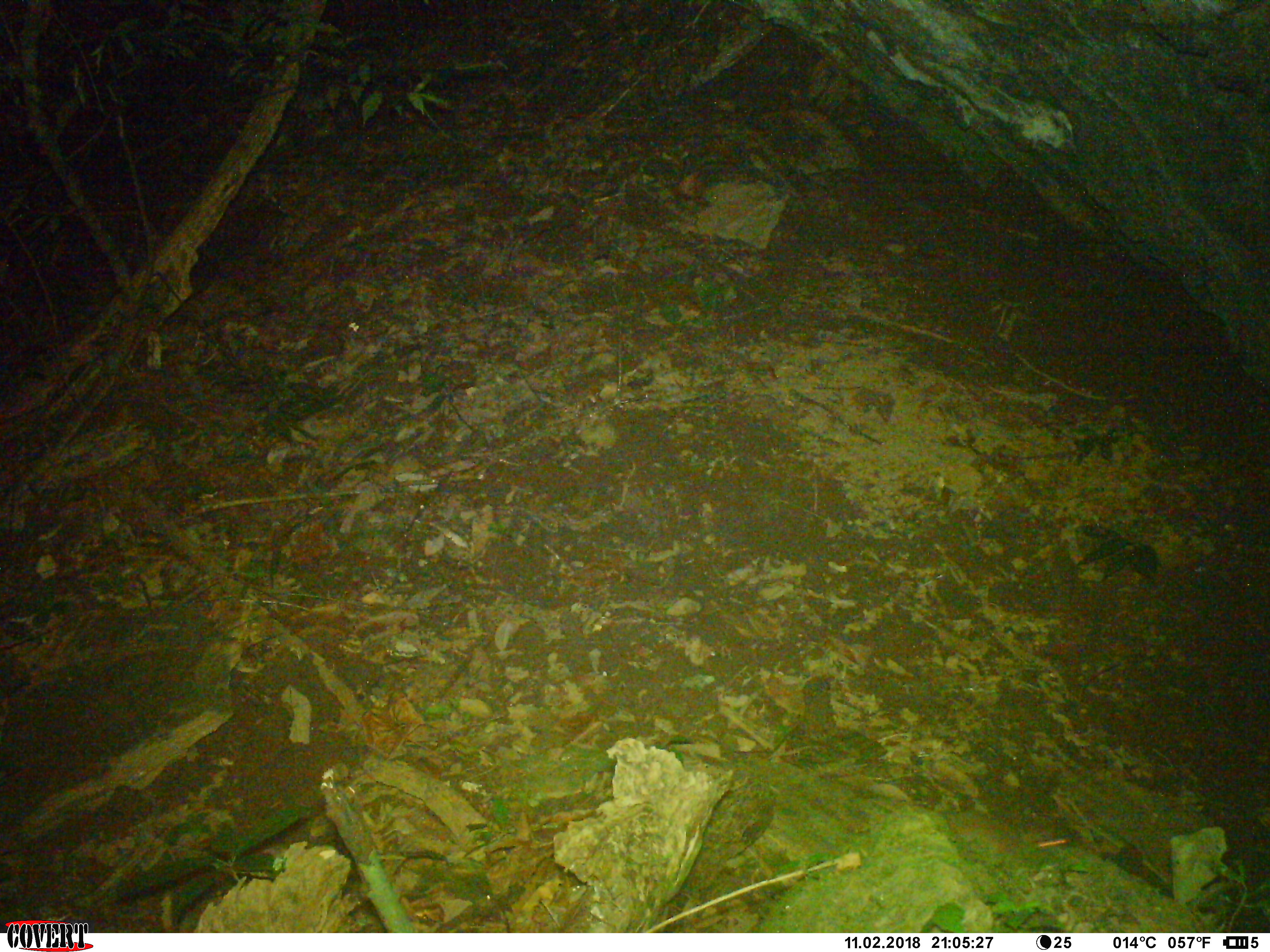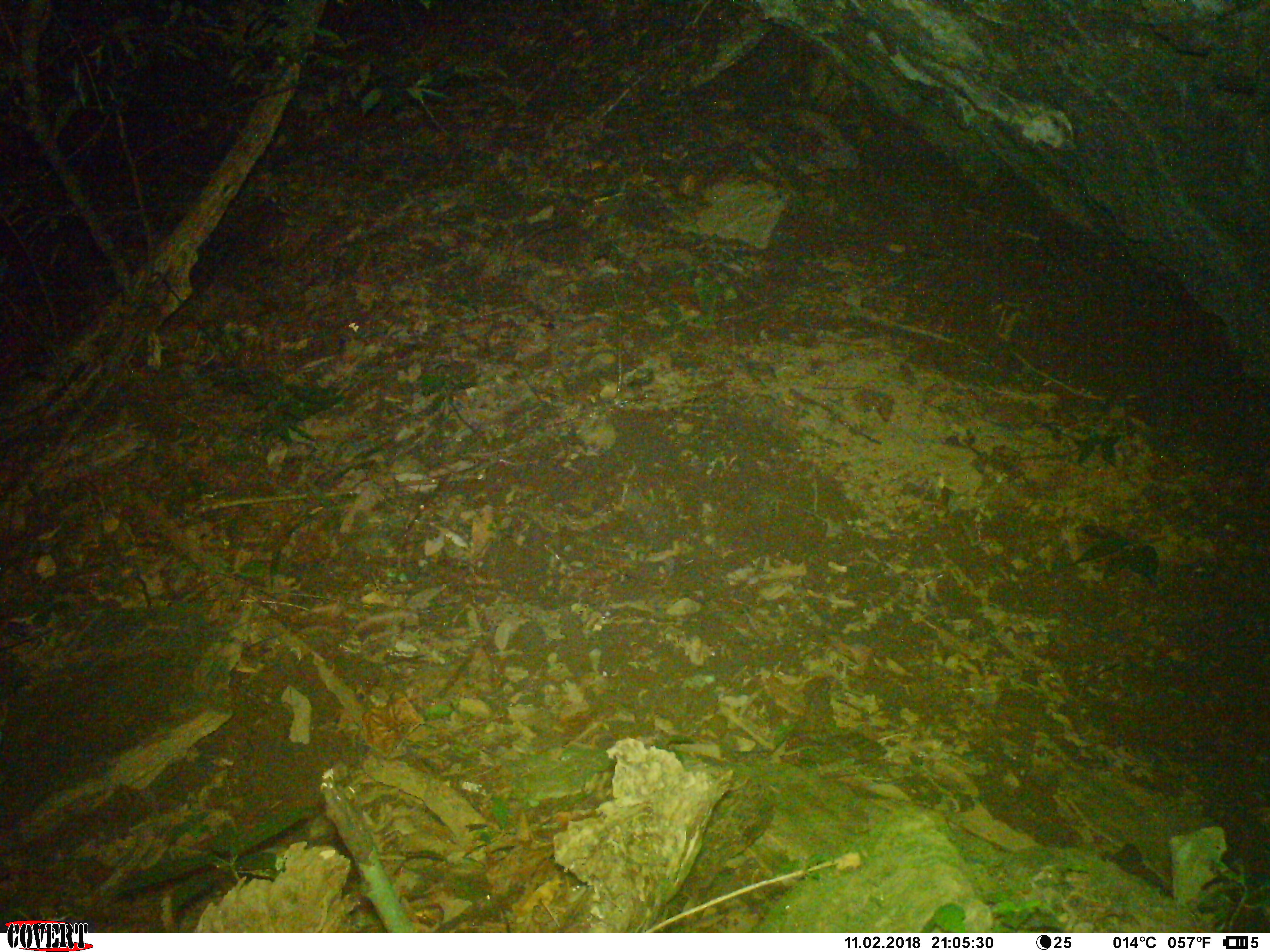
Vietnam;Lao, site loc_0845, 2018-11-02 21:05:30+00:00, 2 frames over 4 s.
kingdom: Animalia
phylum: Chordata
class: Mammalia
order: Rodentia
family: Muridae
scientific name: Muridae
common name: old-world mice and rats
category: unidentified murid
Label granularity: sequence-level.